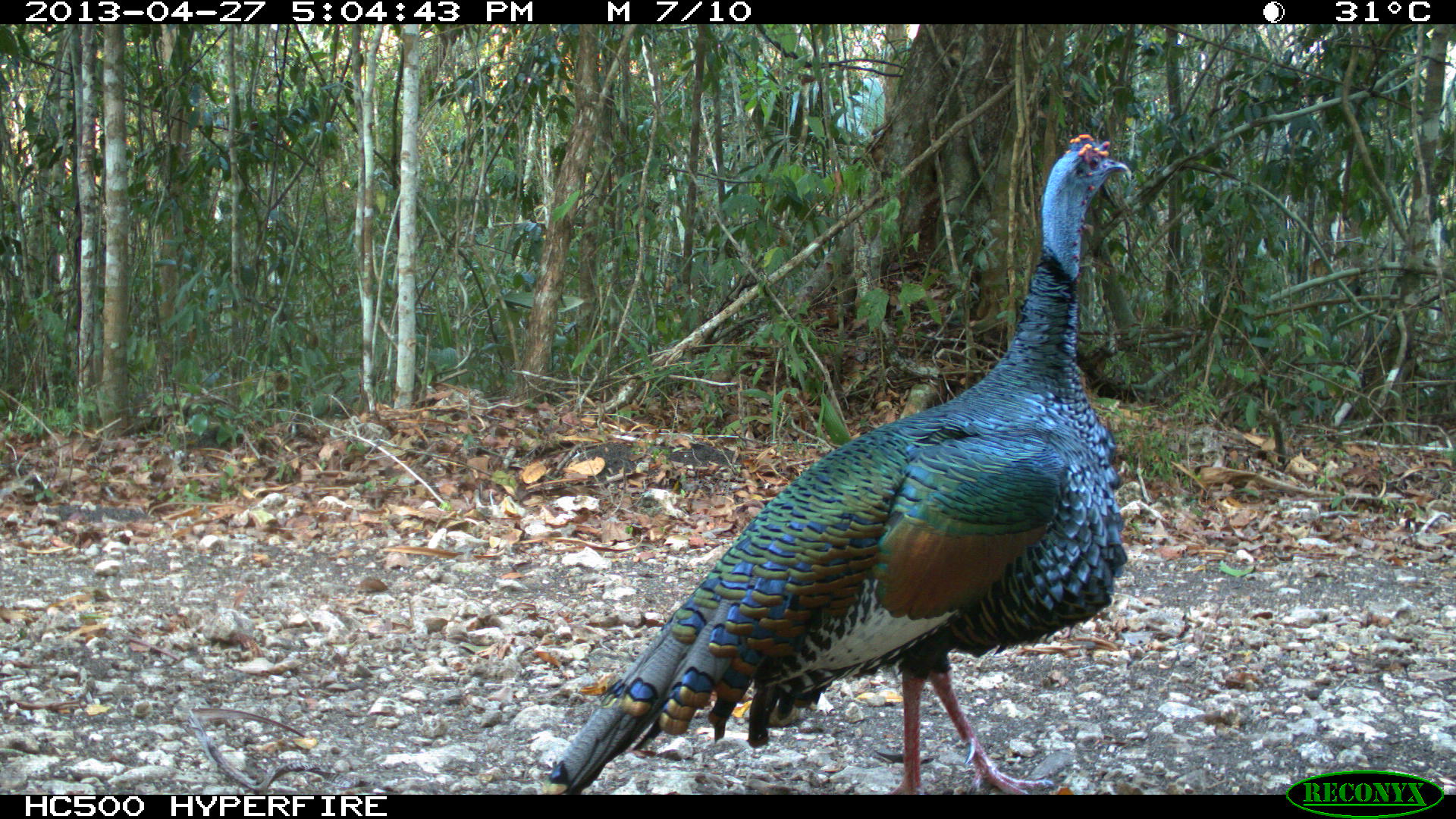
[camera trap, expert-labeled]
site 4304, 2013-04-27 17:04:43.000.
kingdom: Animalia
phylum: Chordata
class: Aves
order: Galliformes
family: Phasianidae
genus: Meleagris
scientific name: Meleagris ocellata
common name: ocellated turkey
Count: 1.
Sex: male.